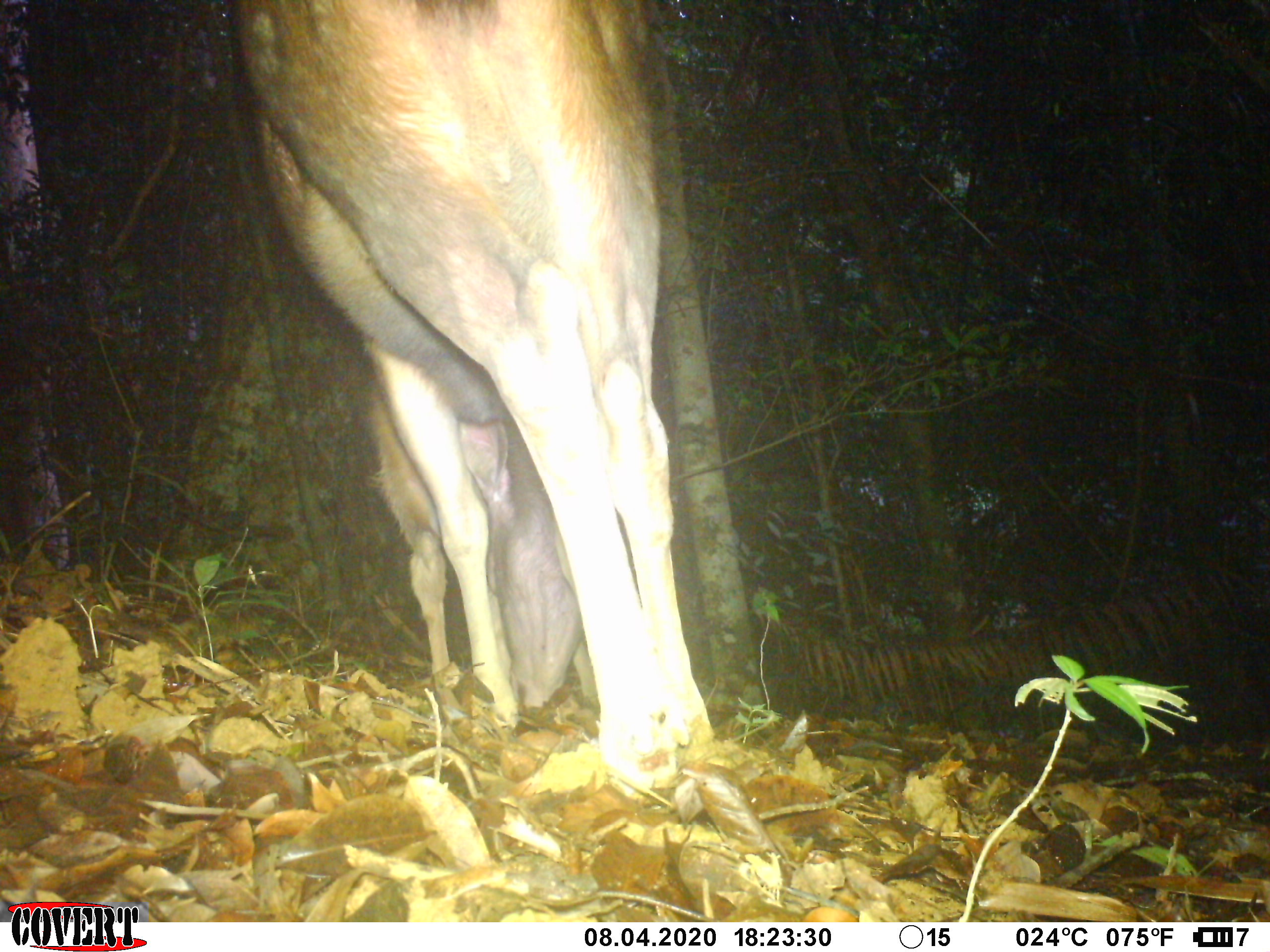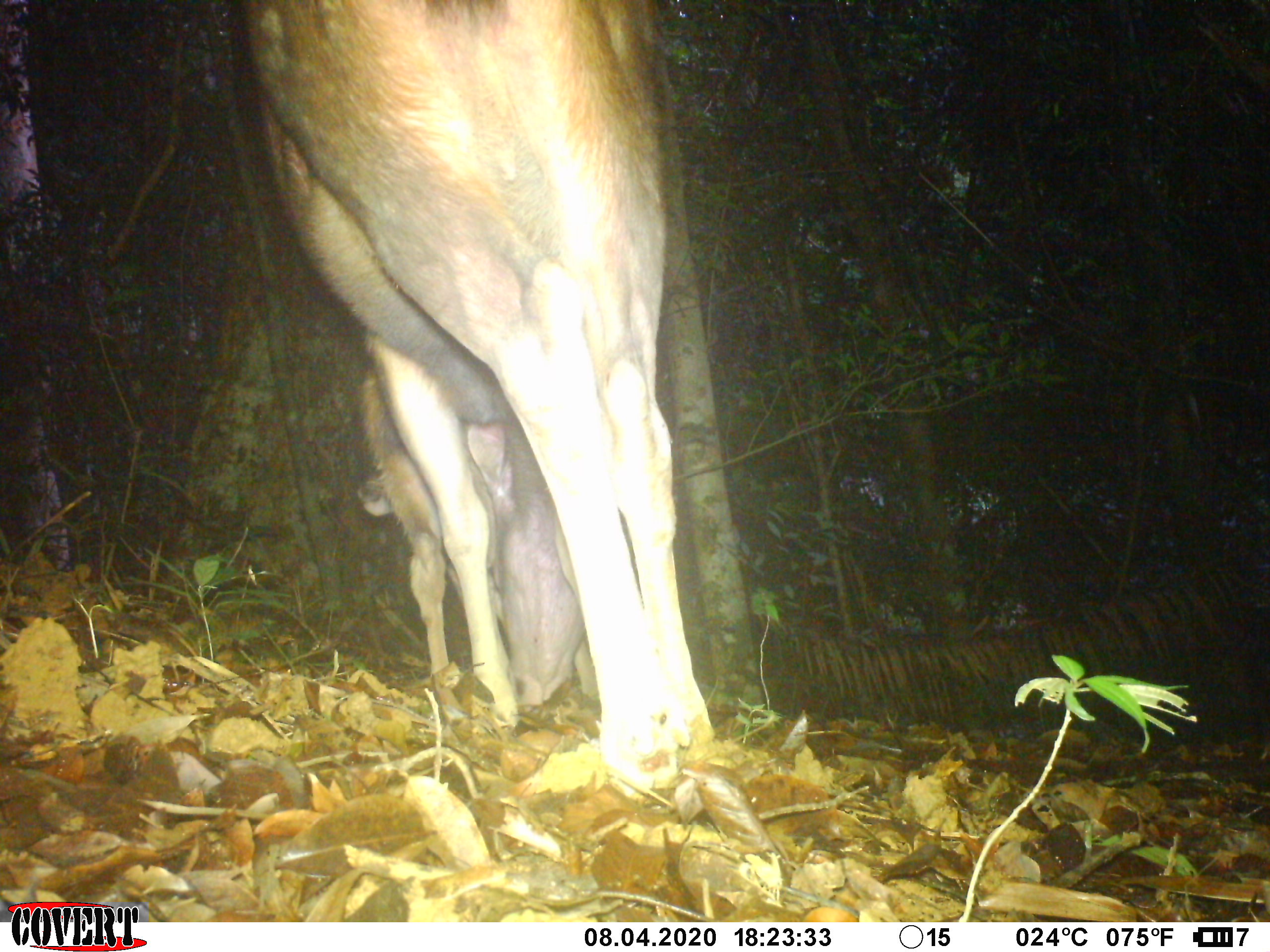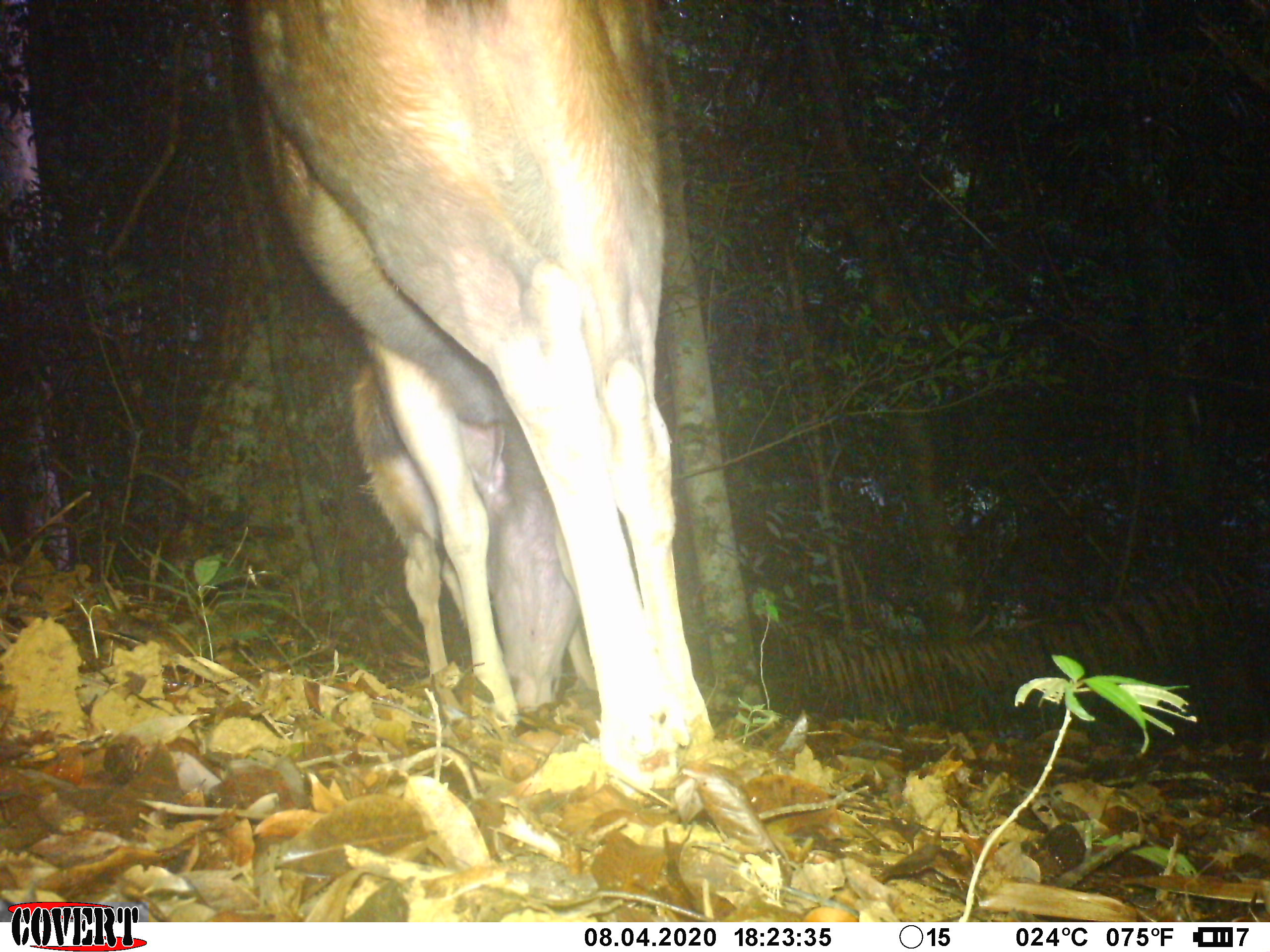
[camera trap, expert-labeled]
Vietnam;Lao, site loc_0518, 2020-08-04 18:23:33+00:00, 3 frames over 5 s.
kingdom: Animalia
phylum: Chordata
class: Mammalia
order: Artiodactyla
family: Cervidae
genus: Rusa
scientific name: Rusa unicolor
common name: sambar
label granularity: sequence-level